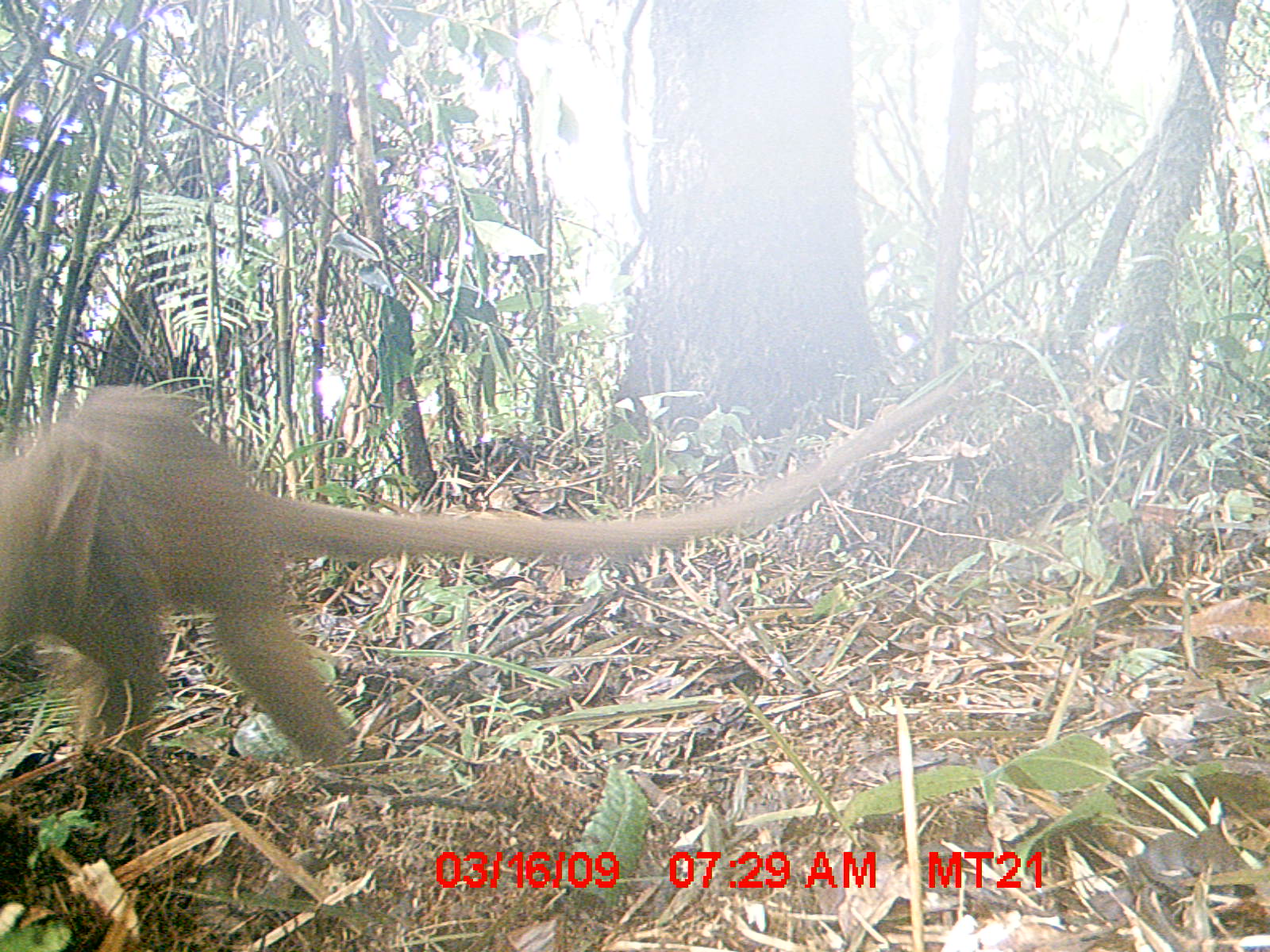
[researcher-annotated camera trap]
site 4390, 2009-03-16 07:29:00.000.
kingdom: Animalia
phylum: Chordata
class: Mammalia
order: Carnivora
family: Eupleridae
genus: Cryptoprocta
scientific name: Cryptoprocta ferox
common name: fossa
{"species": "Cryptoprocta ferox (fossa)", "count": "1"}